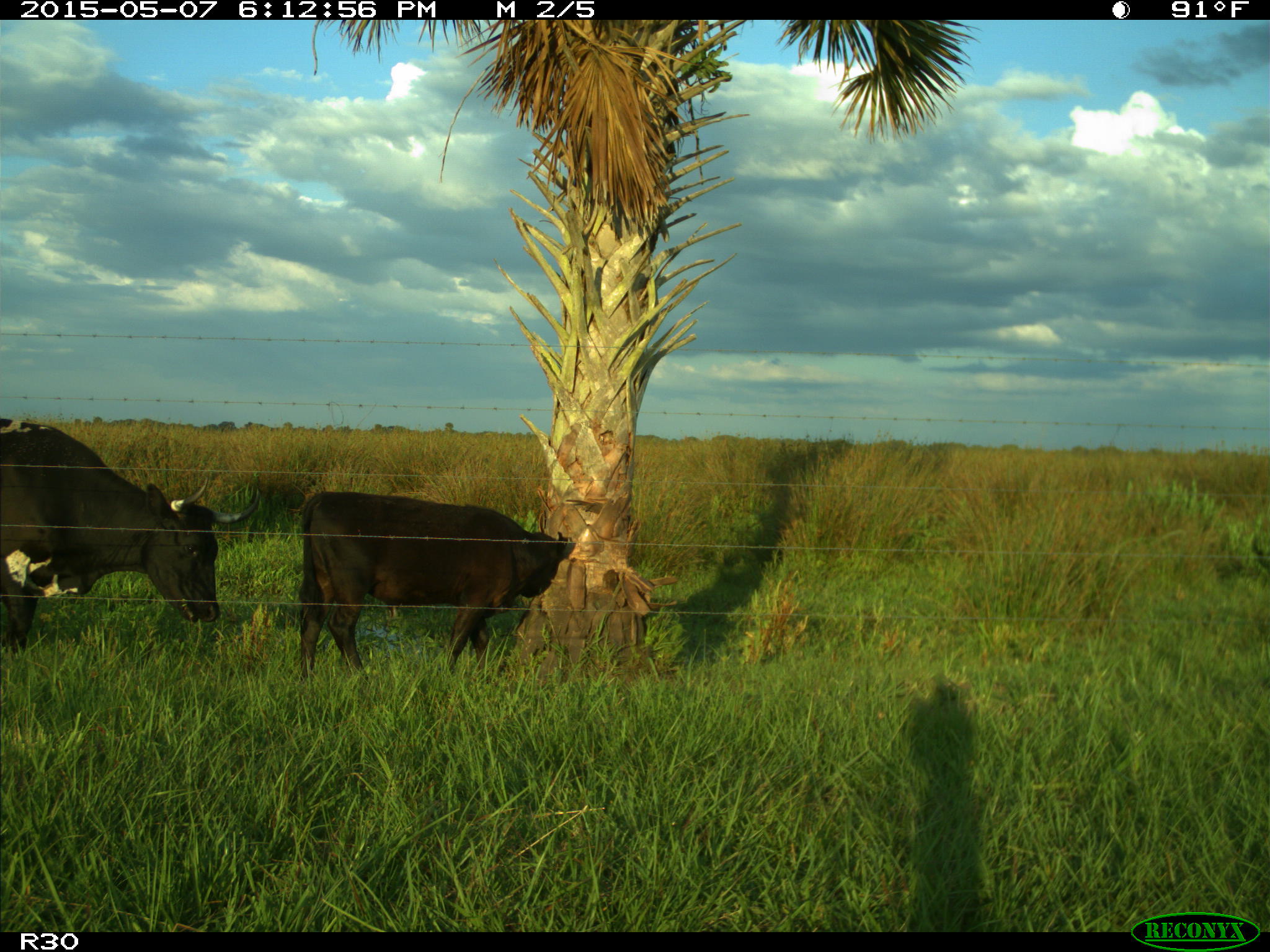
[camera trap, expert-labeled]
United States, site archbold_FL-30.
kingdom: Animalia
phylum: Chordata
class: Mammalia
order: Artiodactyla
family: Bovidae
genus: Bos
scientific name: Bos taurus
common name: domestic cow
Bos taurus (domestic cow).